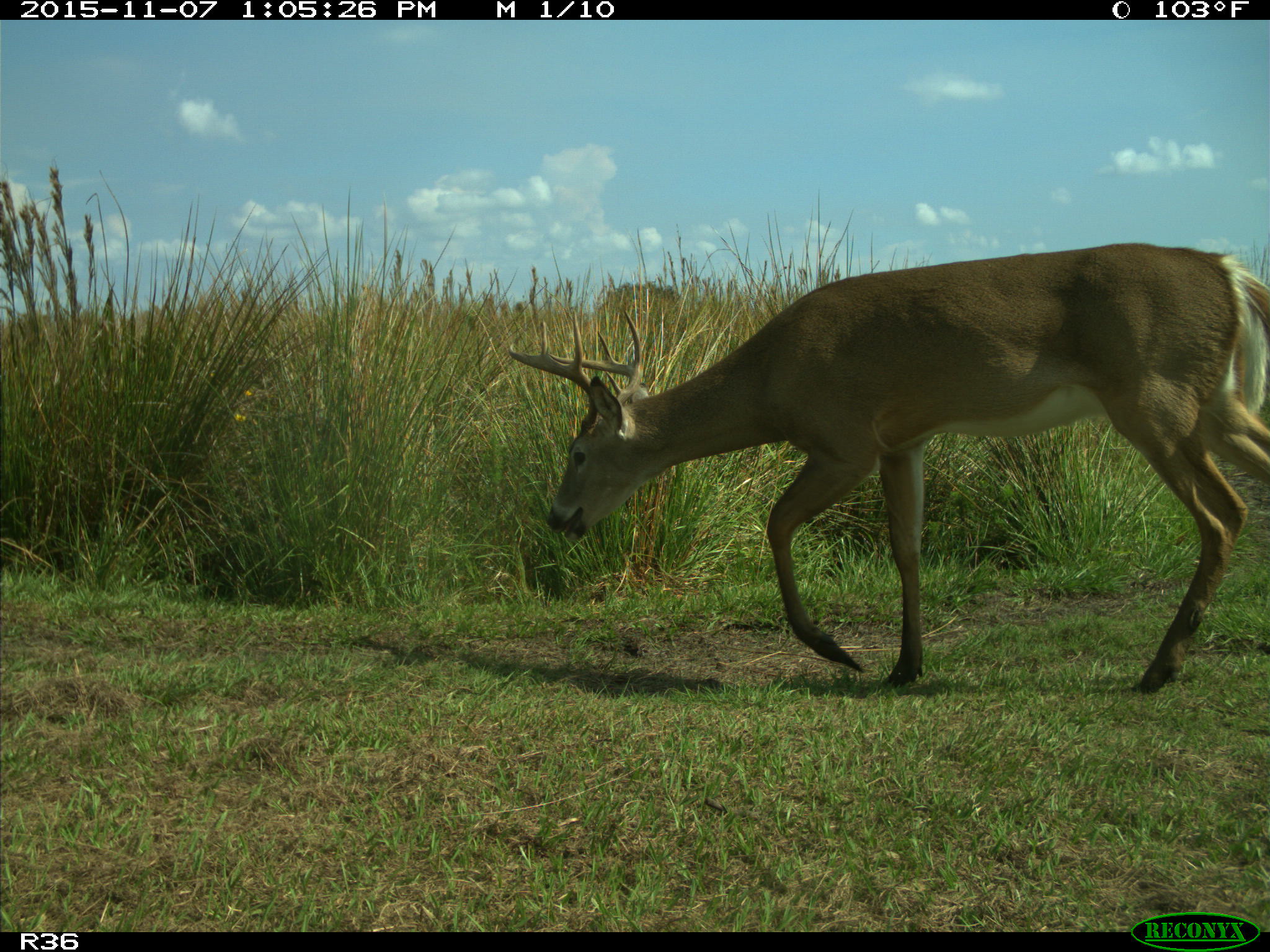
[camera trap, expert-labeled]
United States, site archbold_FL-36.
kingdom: Animalia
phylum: Chordata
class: Mammalia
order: Artiodactyla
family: Cervidae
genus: Odocoileus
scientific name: Odocoileus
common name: deer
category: unidentified deer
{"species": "unidentified deer (deer) (Odocoileus)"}